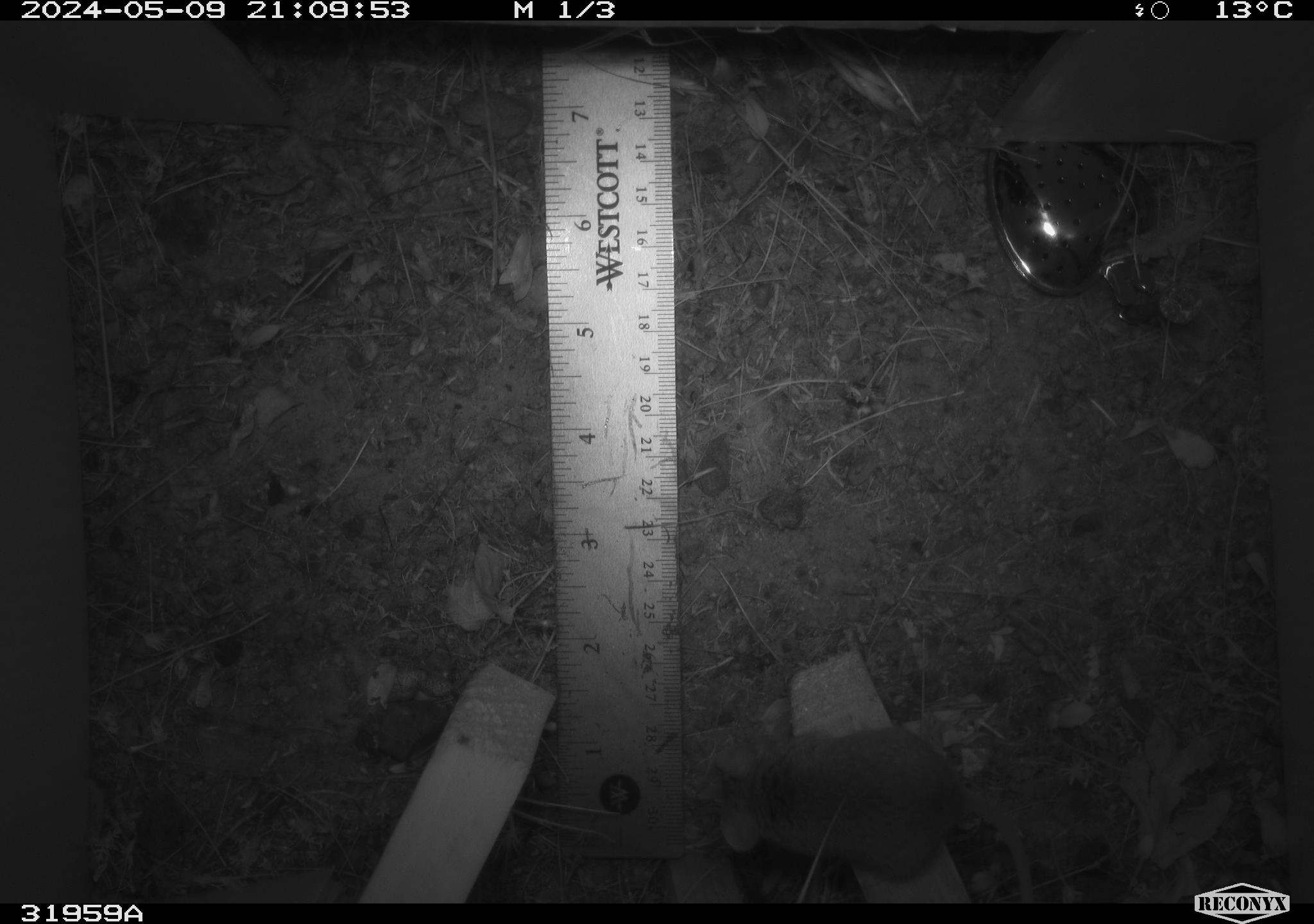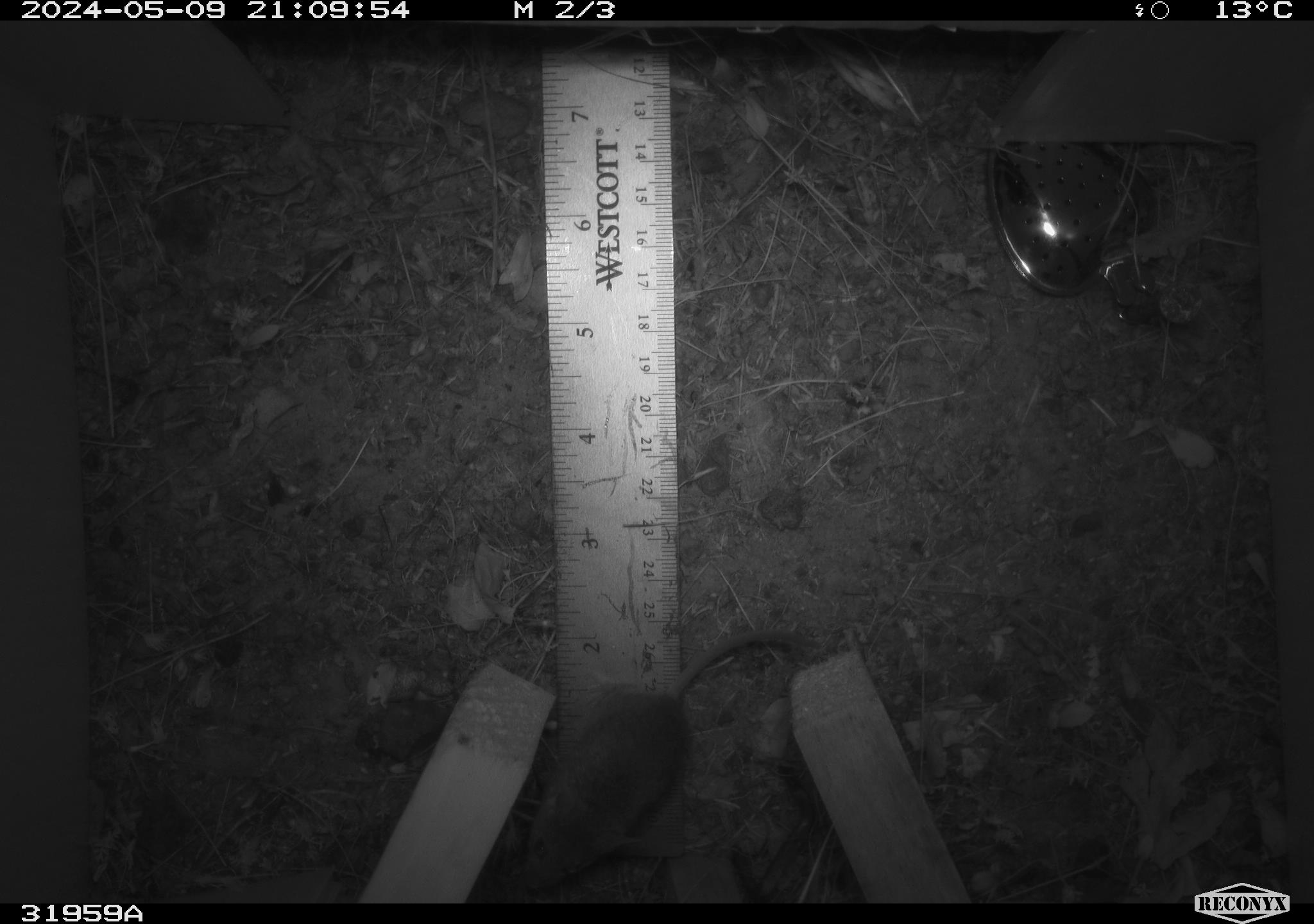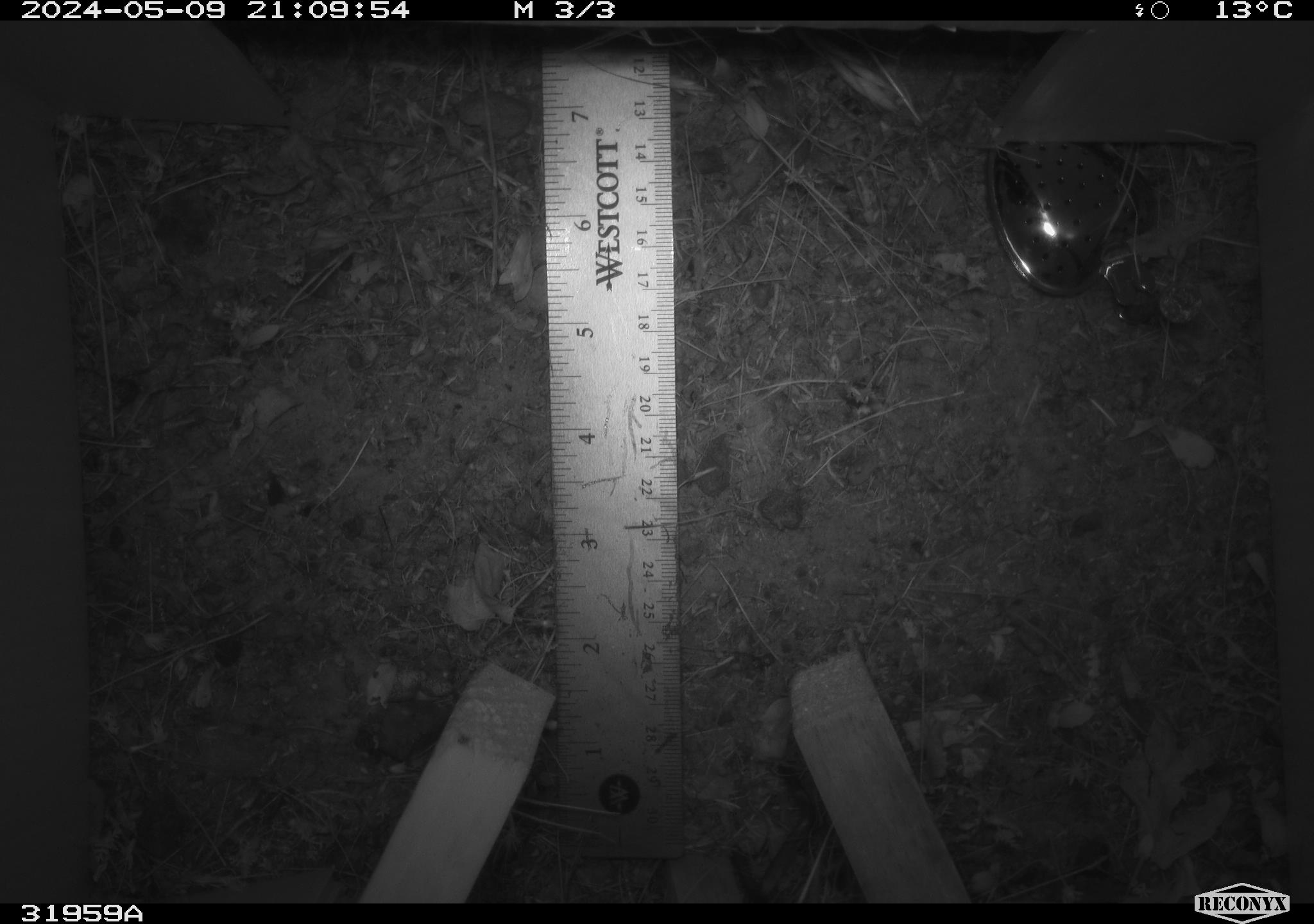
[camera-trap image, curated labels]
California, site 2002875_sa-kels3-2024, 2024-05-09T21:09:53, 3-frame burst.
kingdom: Animalia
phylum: Chordata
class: Mammalia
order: Rodentia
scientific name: Rodentia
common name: mouse species